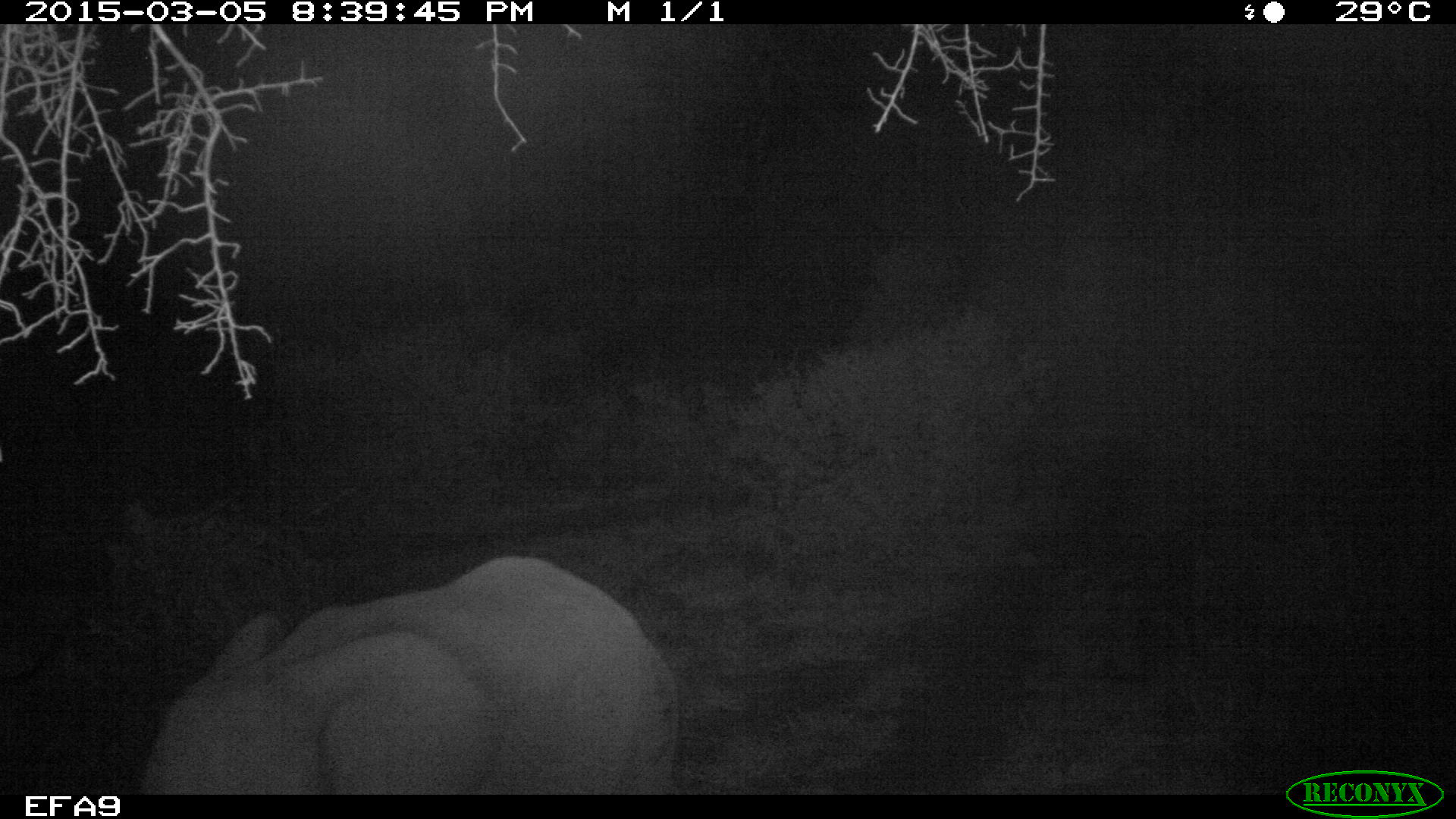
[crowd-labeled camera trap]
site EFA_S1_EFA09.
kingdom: Animalia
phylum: Chordata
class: Mammalia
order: Proboscidea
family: Elephantidae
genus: Loxodonta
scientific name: Loxodonta africana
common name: african bush elephant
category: elephant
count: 1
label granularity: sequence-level